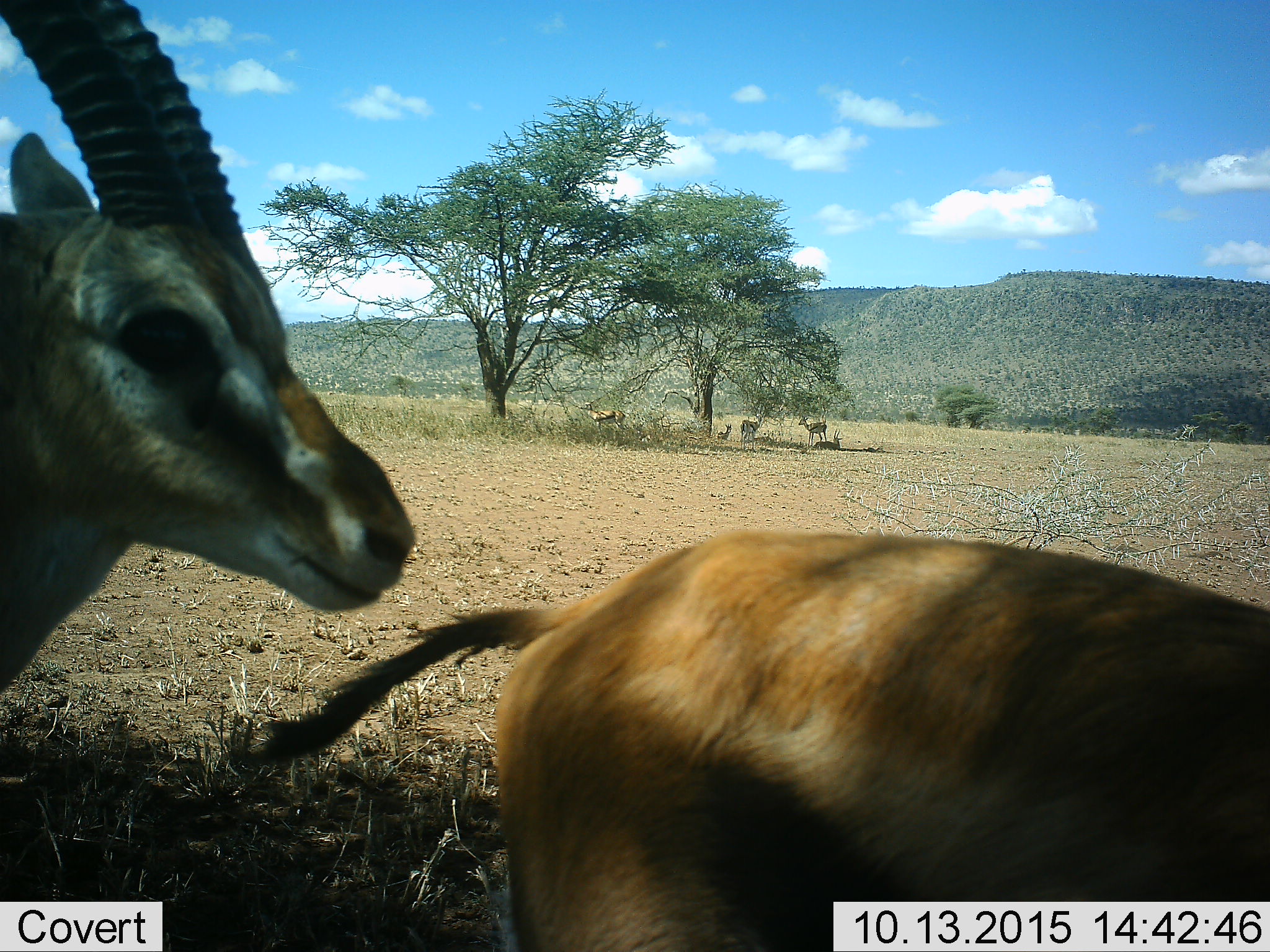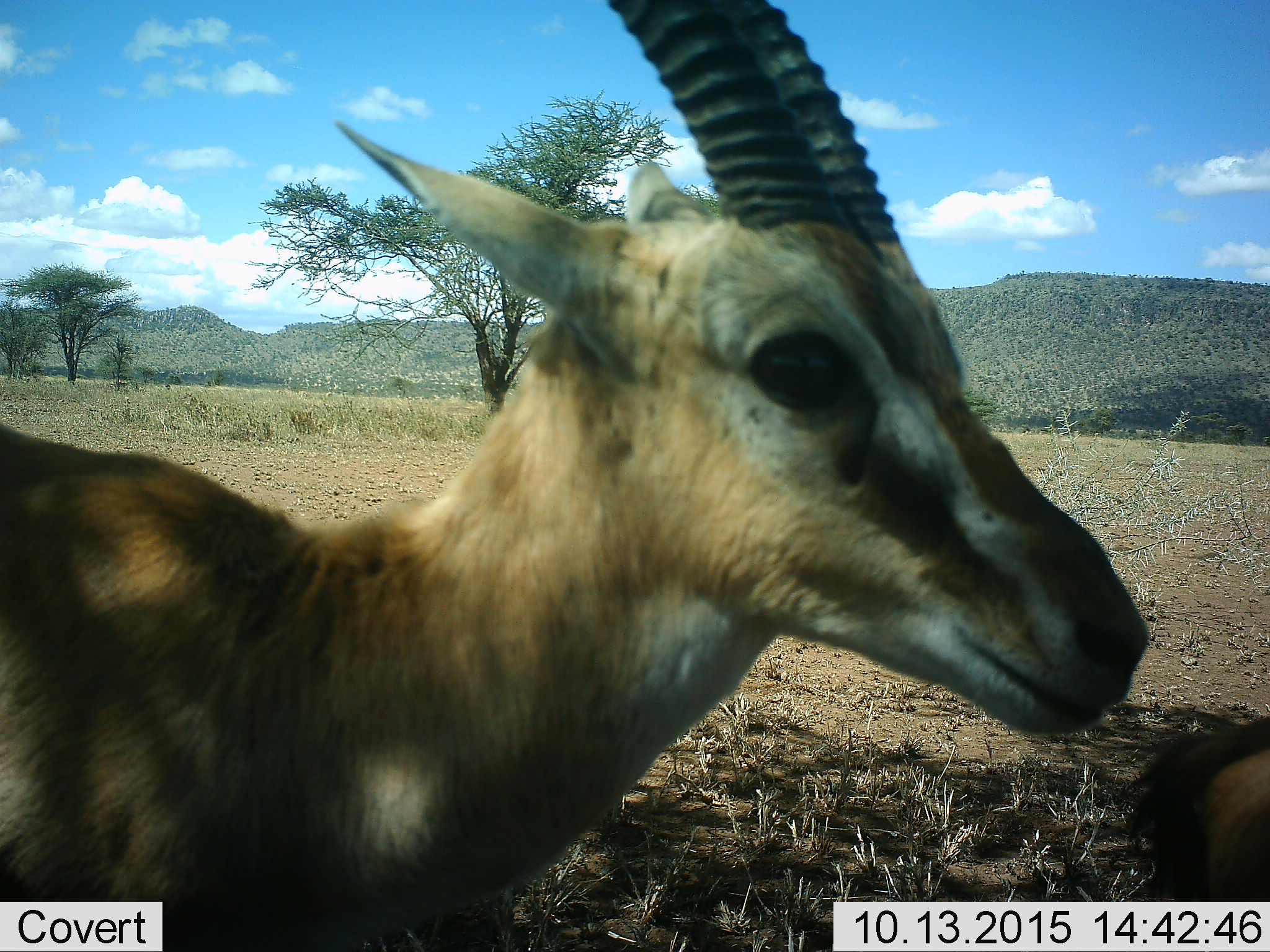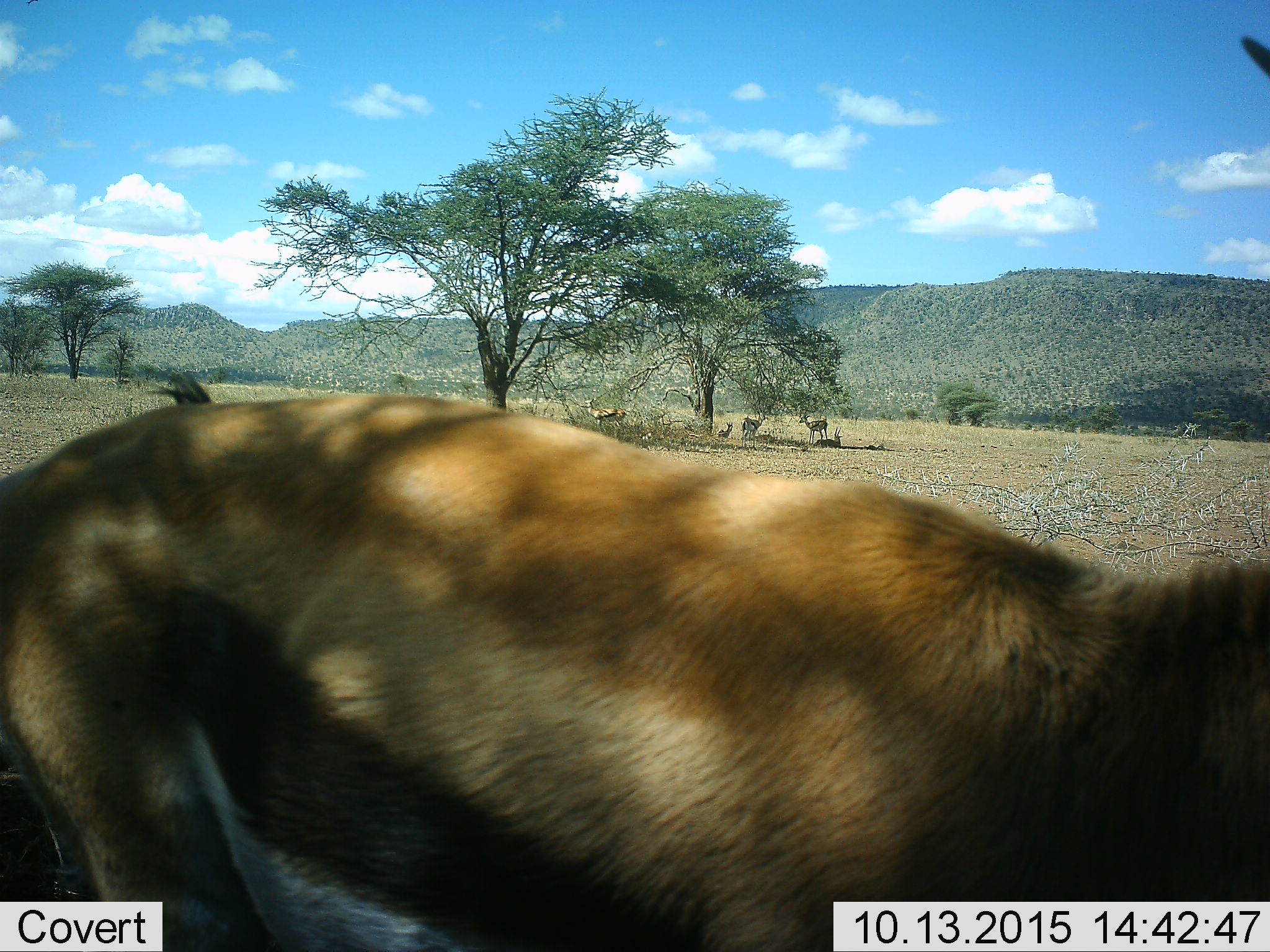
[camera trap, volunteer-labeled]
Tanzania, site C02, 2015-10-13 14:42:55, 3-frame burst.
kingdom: Animalia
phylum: Chordata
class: Mammalia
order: Artiodactyla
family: Bovidae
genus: Eudorcas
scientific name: Eudorcas thomsonii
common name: thomson's gazelle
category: gazellethomsons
Gazellethomsons (thomson's gazelle) (Eudorcas thomsonii), count 7. Behavior (volunteer vote fractions): standing 73%, resting 67%, moving 87%, interacting 13%. Young present (vote fraction): 7%. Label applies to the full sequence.